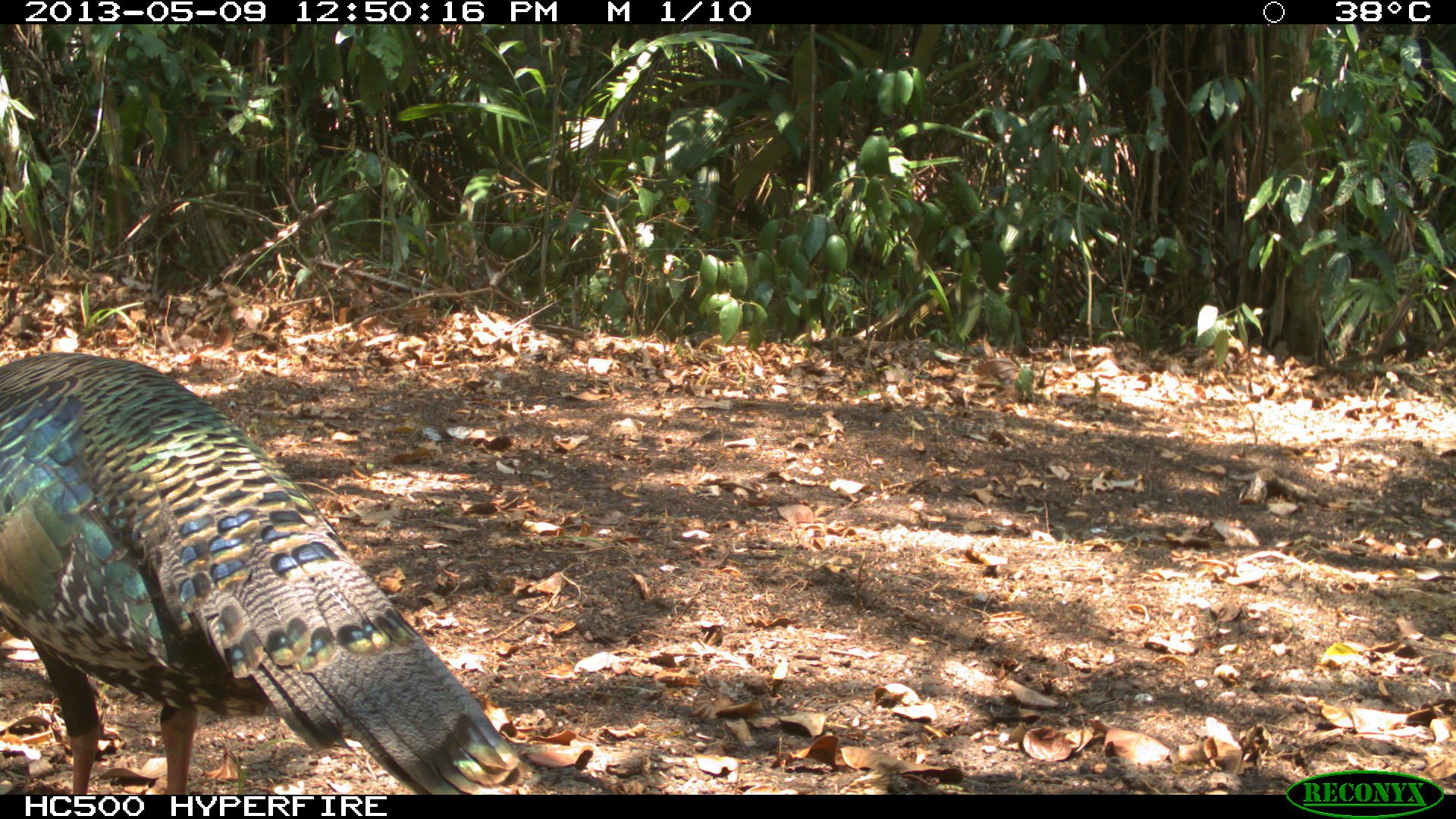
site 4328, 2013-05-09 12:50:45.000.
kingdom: Animalia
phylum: Chordata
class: Aves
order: Galliformes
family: Phasianidae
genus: Meleagris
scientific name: Meleagris ocellata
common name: ocellated turkey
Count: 1.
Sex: male.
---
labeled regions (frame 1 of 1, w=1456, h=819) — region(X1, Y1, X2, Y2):
meleagris ocellata: region(0, 350, 529, 792)